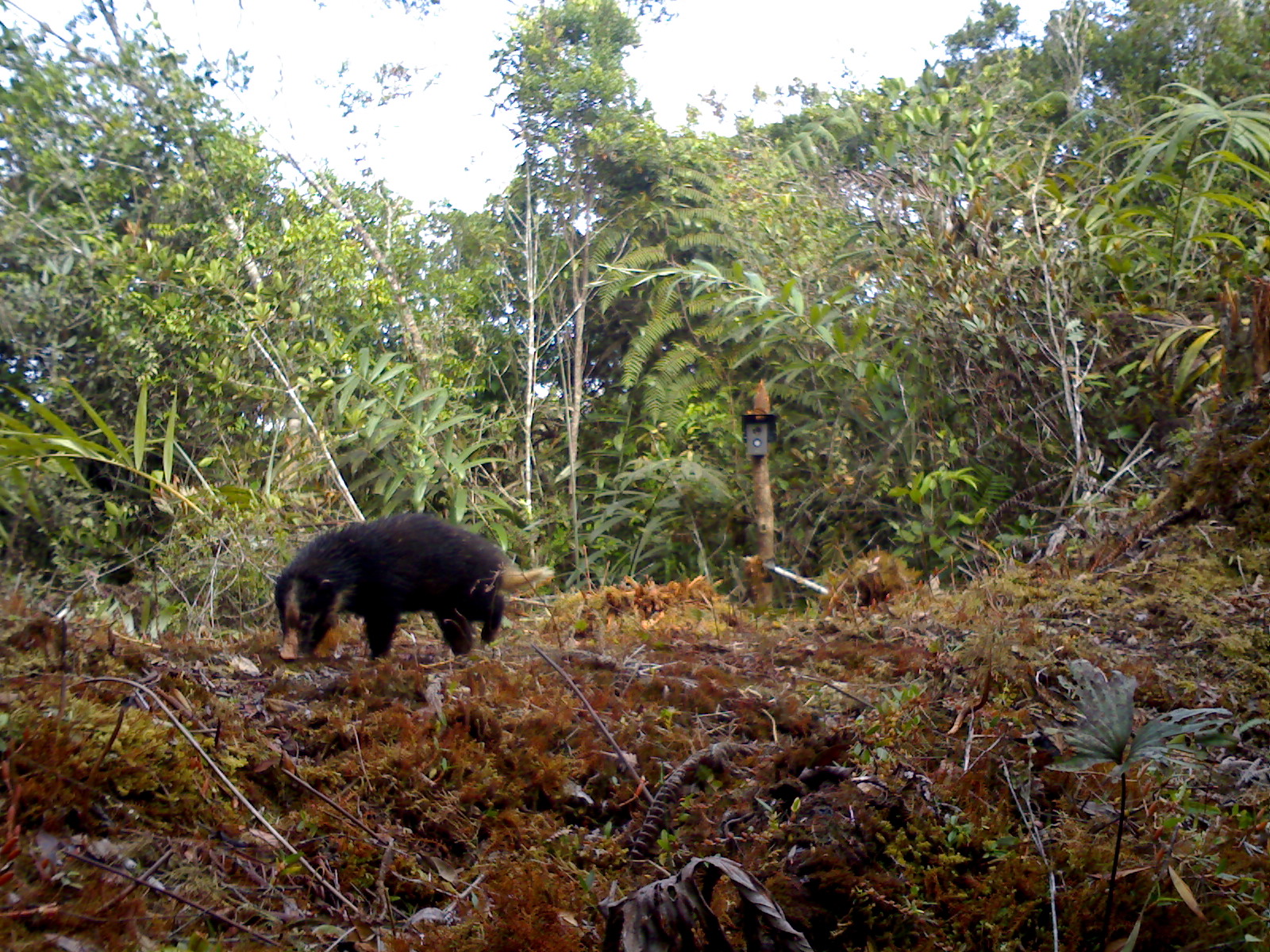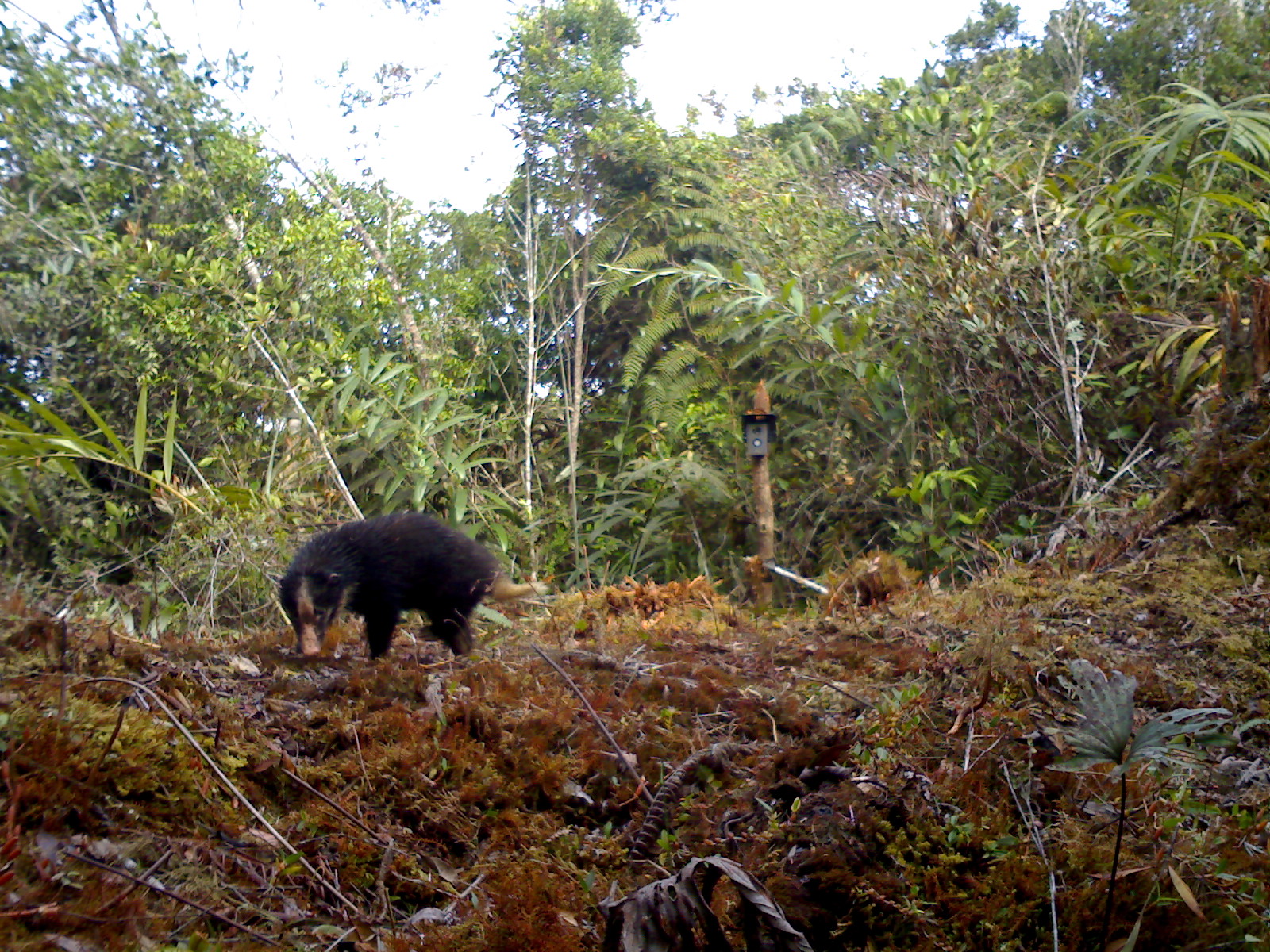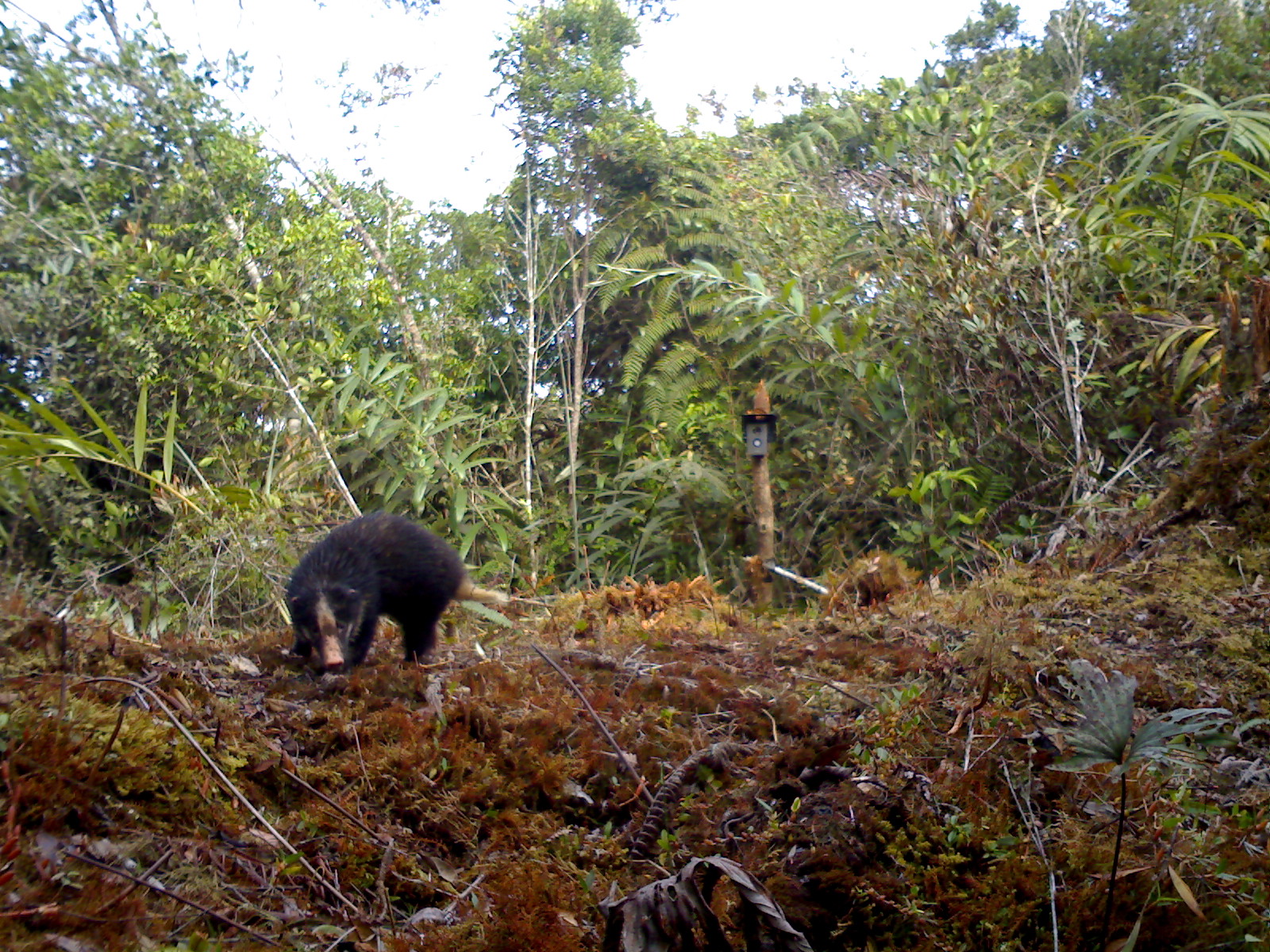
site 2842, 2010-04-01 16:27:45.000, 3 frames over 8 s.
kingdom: Animalia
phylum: Chordata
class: Mammalia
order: Carnivora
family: Mustelidae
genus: Arctonyx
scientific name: Arctonyx hoevenii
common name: sumatran hog badger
Arctonyx hoevenii (sumatran hog badger), count 1.